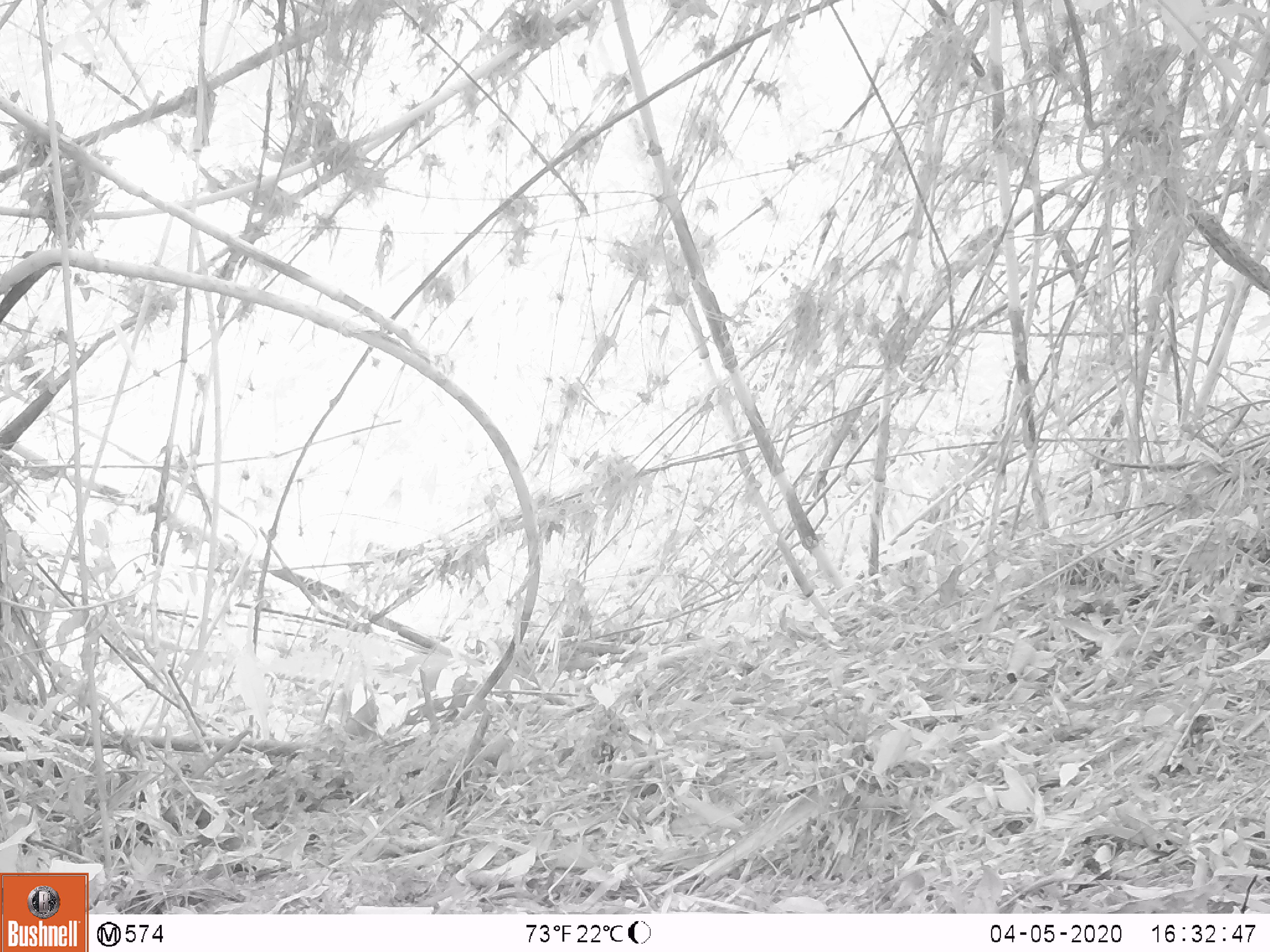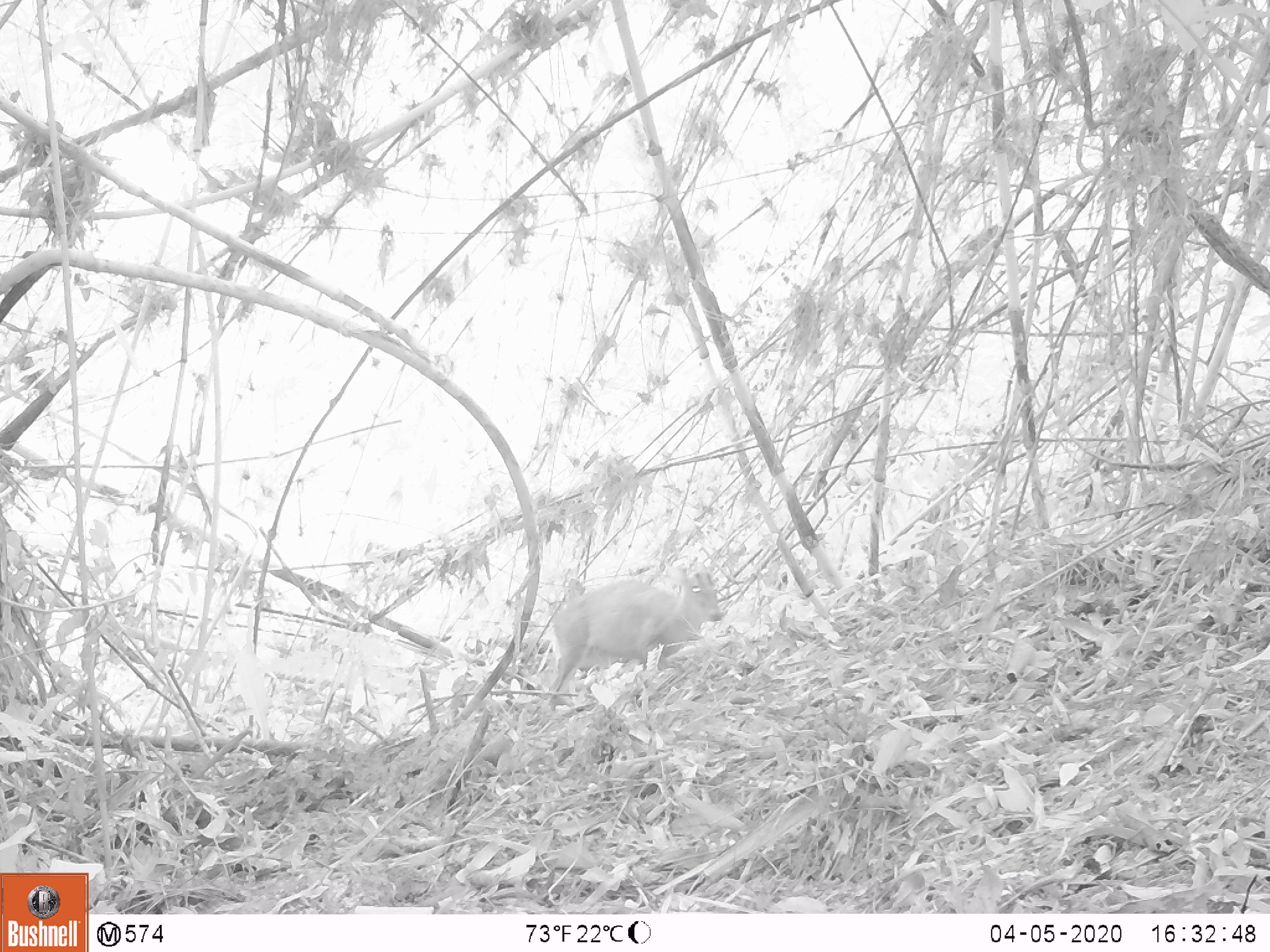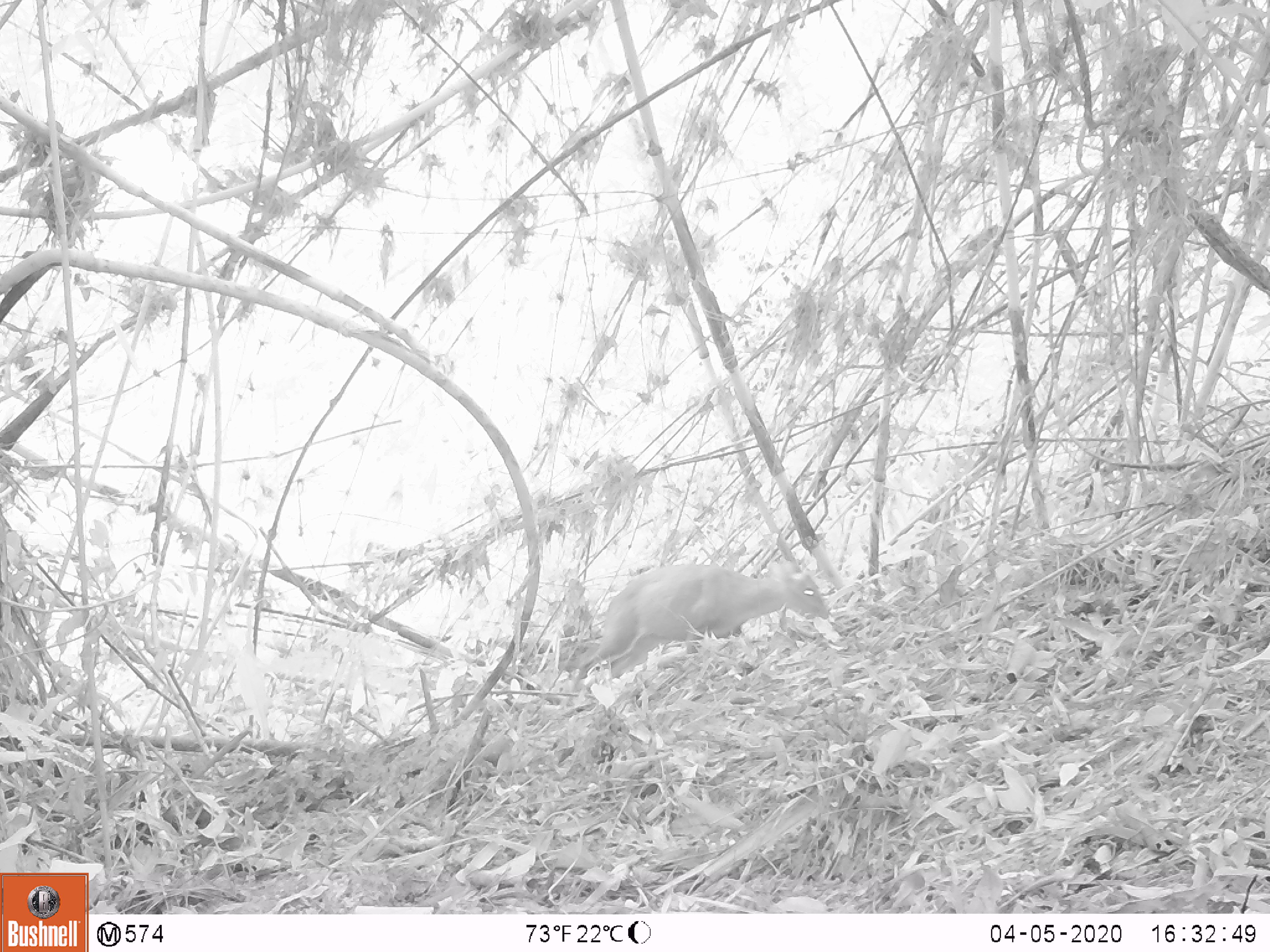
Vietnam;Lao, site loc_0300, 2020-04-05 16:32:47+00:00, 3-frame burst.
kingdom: Animalia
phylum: Chordata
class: Mammalia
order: Artiodactyla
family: Cervidae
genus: Muntiacus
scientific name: Muntiacus rooseveltorum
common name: roosevelt's muntjac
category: roosevelts muntjac group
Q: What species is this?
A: Roosevelts muntjac group (roosevelt's muntjac) (Muntiacus rooseveltorum).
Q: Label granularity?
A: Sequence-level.